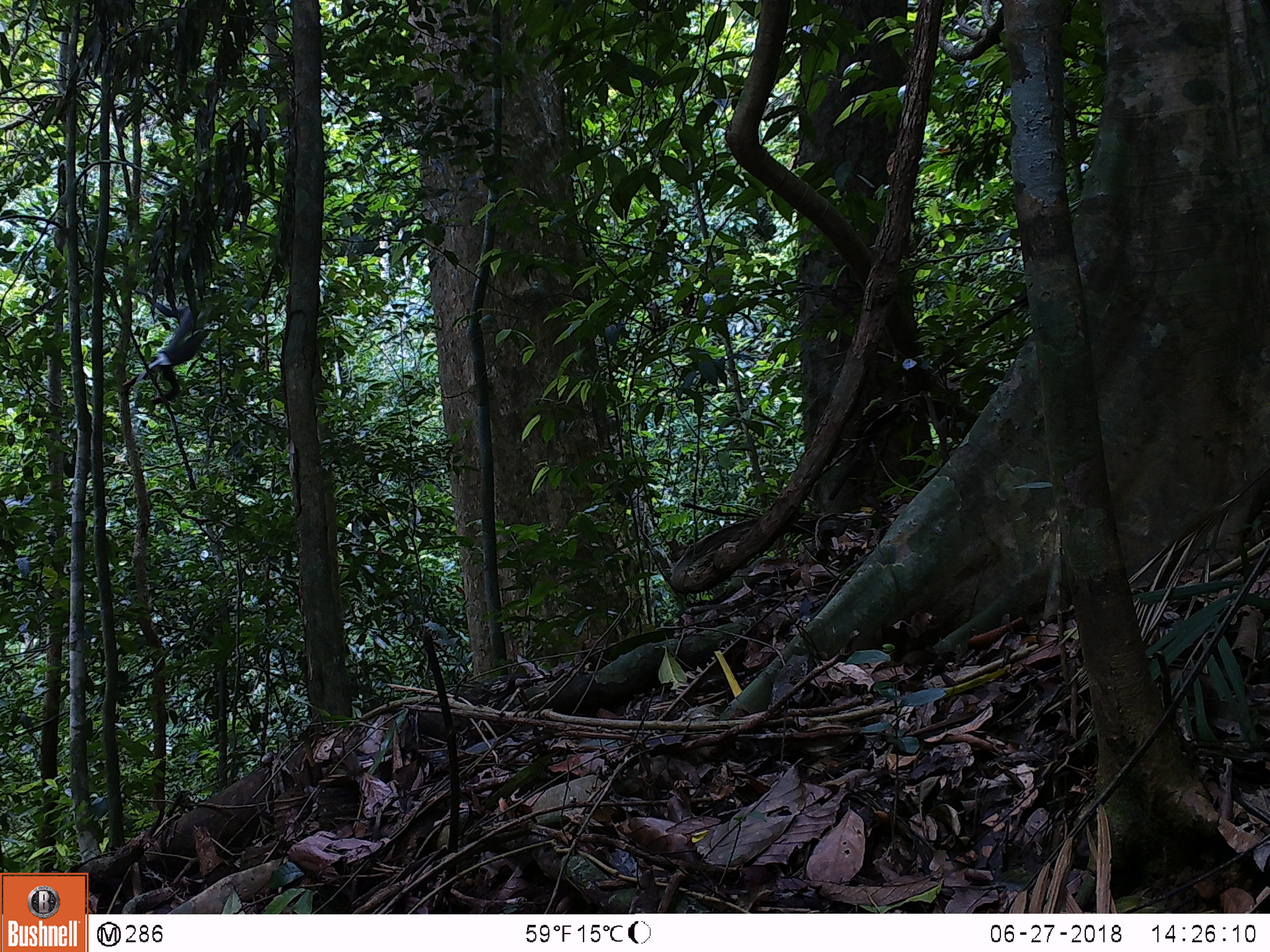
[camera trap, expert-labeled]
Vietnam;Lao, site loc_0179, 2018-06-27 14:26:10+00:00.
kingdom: Animalia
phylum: Chordata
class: Mammalia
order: Primates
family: Cercopithecidae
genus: Pygathrix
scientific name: Pygathrix nemaeus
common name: red-shanked douc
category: red shanked douc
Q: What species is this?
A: Red shanked douc (red-shanked douc) (Pygathrix nemaeus).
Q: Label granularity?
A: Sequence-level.